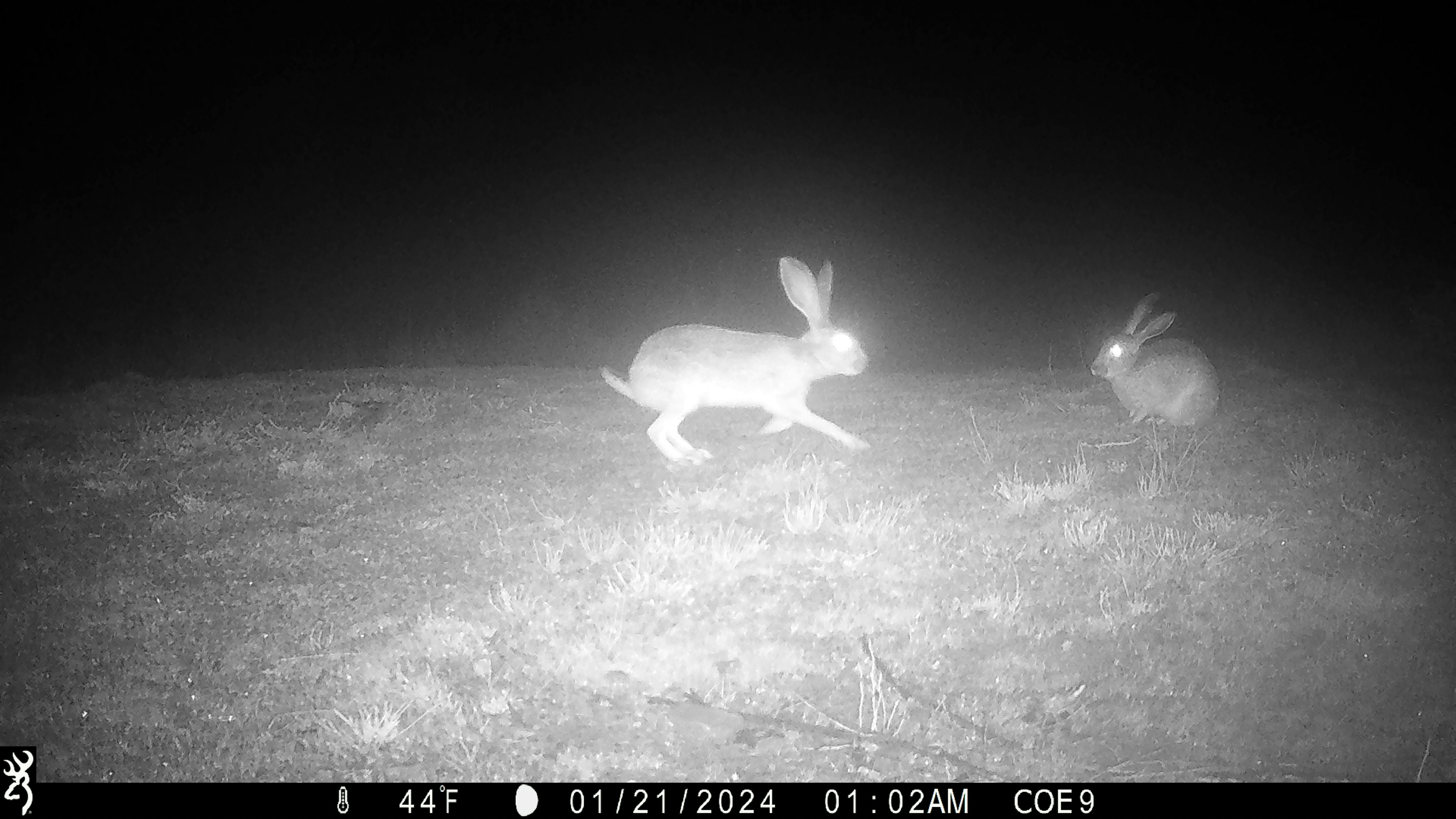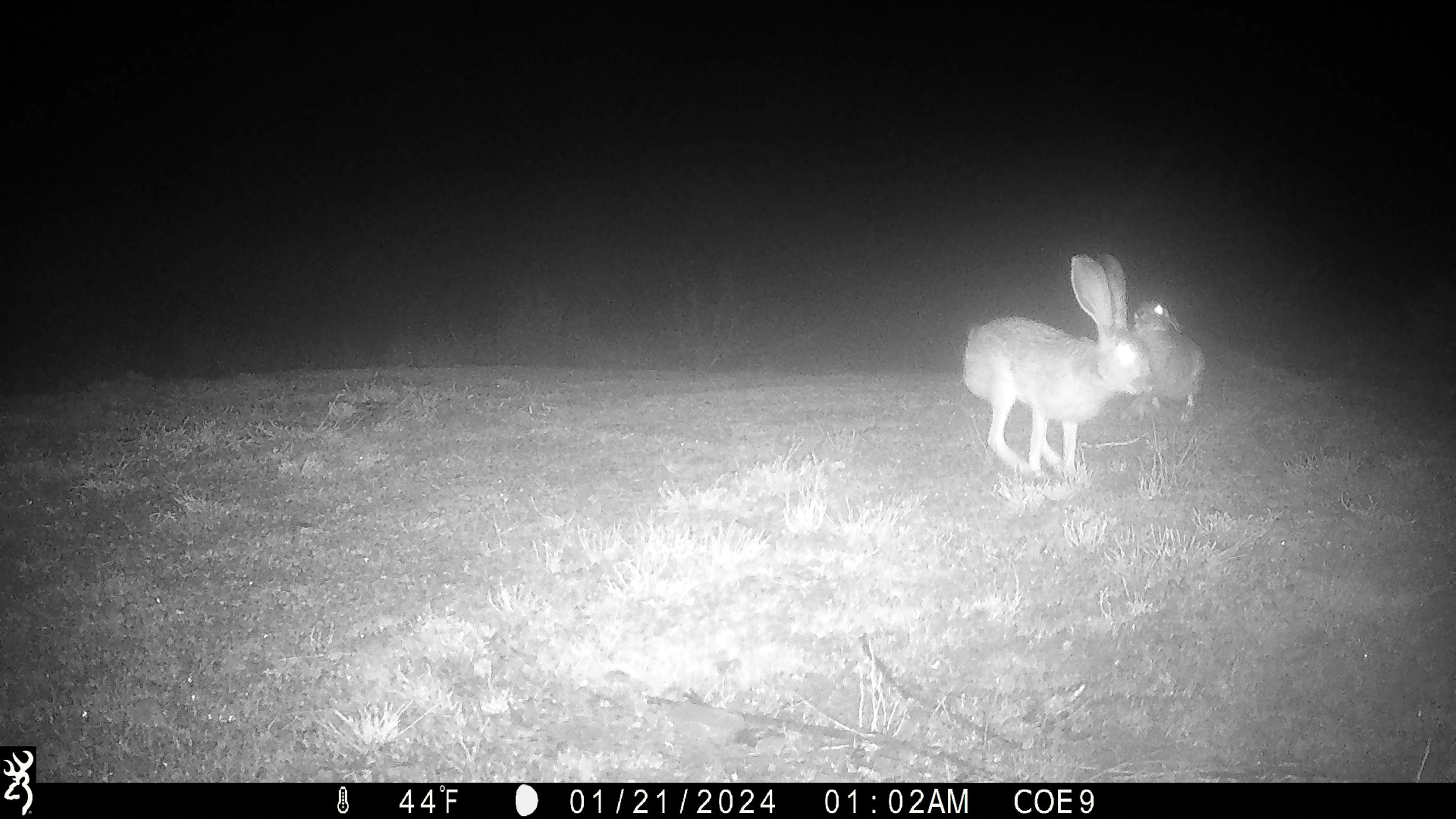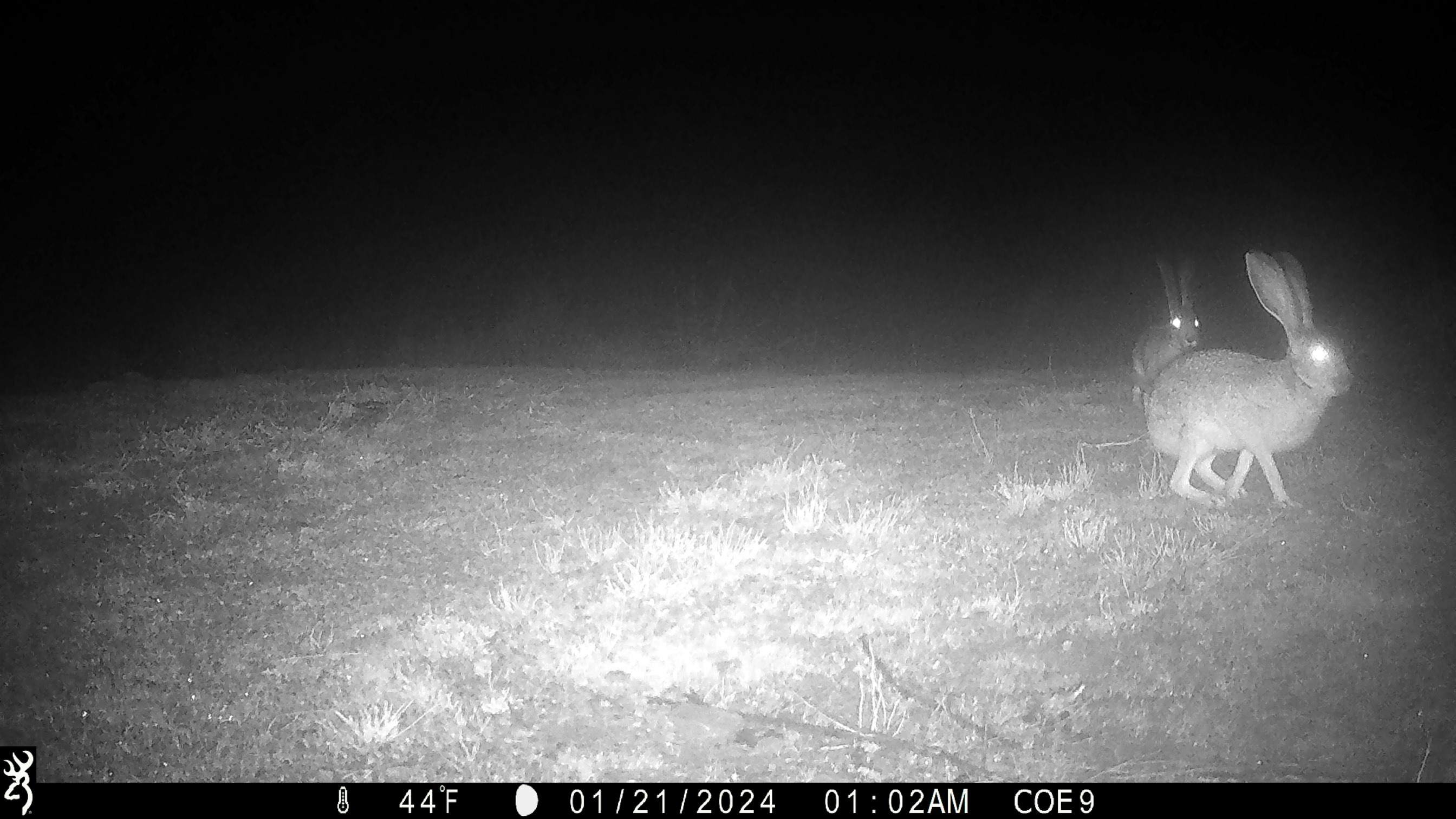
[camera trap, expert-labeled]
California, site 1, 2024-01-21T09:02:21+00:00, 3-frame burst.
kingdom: Animalia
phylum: Chordata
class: Mammalia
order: Lagomorpha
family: Leporidae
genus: Lepus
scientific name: Lepus californicus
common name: black-tailed jackrabbit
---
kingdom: Animalia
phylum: Chordata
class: Mammalia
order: Lagomorpha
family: Leporidae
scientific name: Leporidae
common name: rabbit